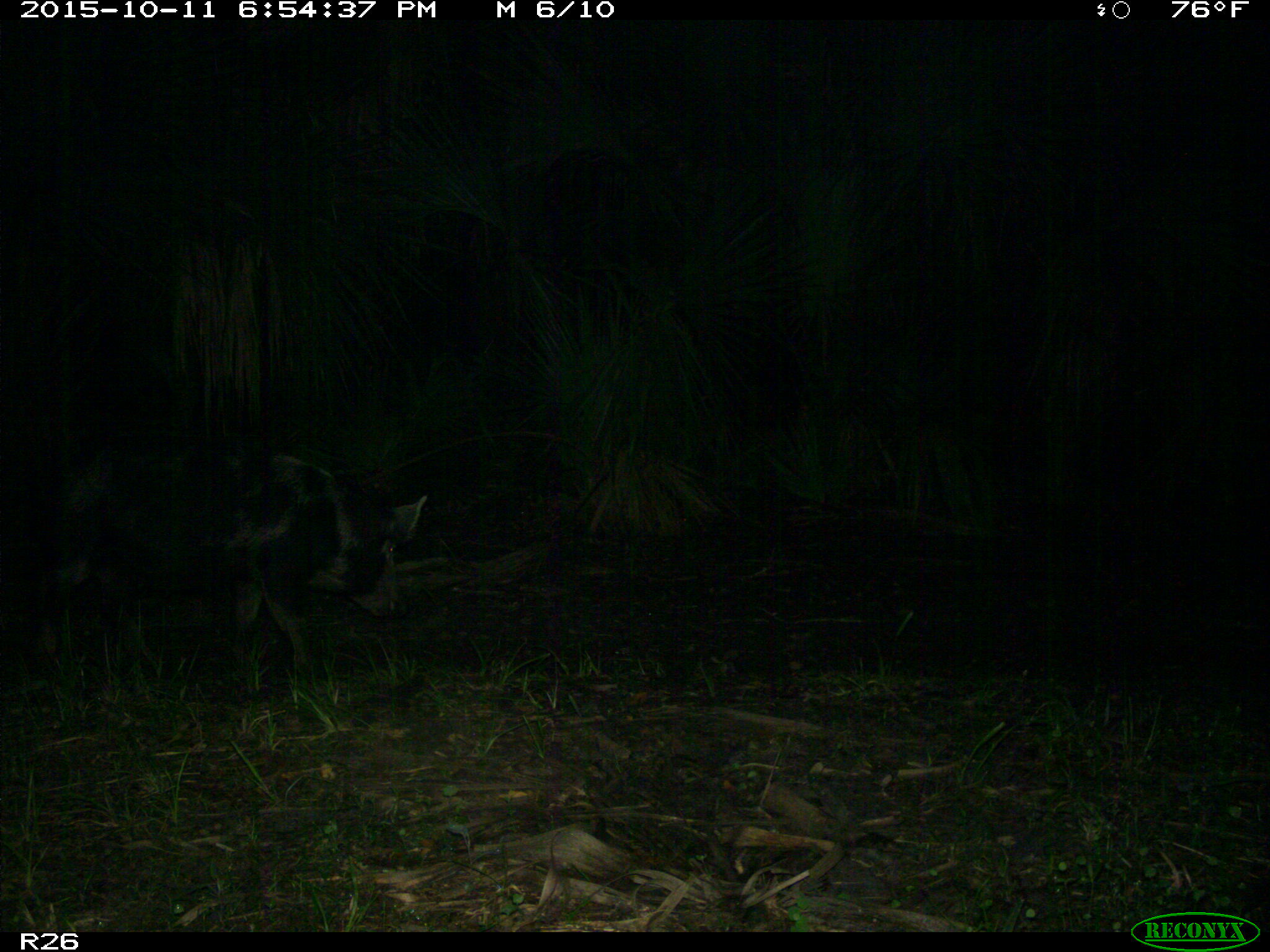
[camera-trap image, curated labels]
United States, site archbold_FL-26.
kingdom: Animalia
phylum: Chordata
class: Mammalia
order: Artiodactyla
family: Suidae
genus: Sus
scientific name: Sus scrofa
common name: wild boar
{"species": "Sus scrofa (wild boar)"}